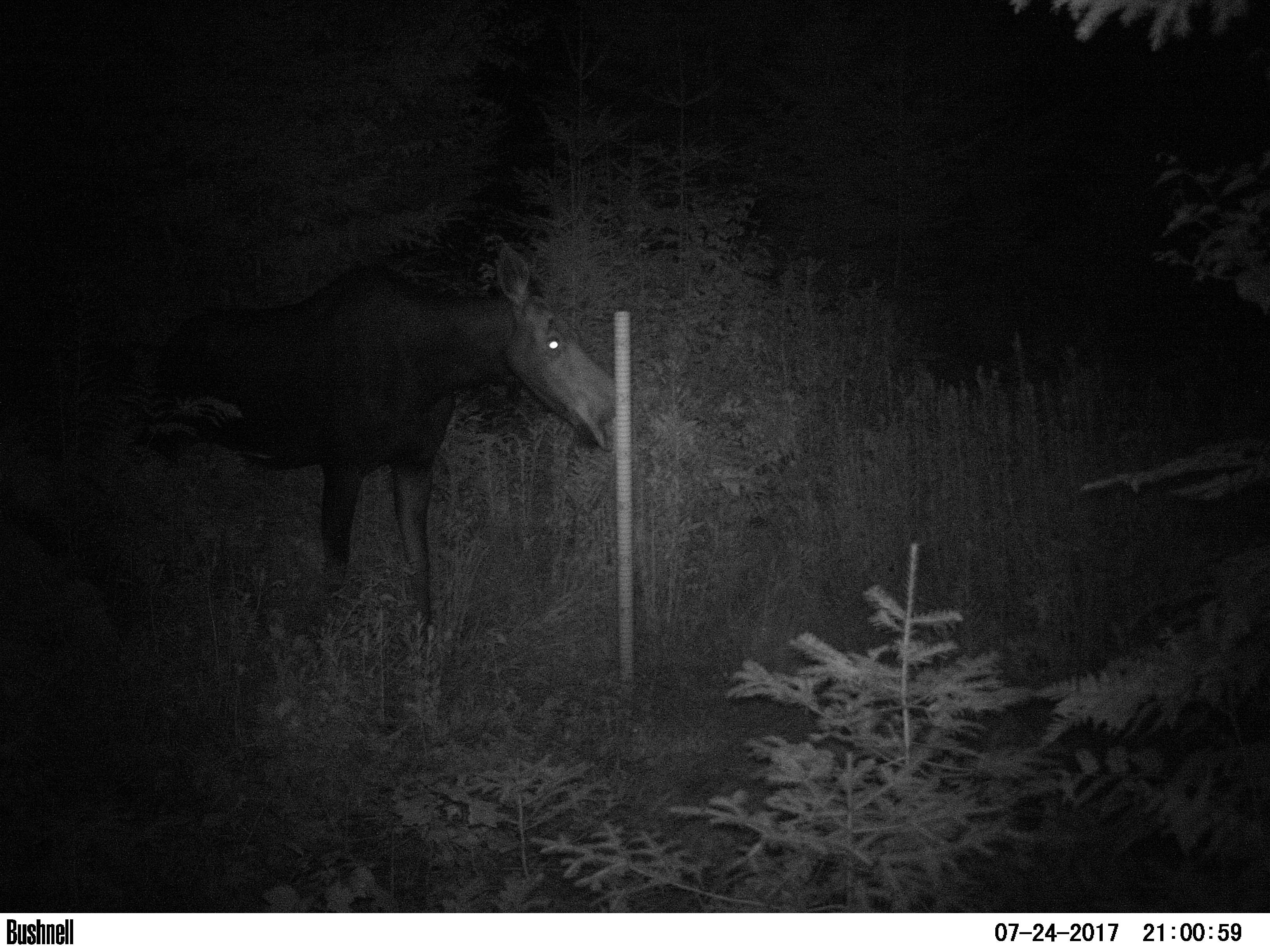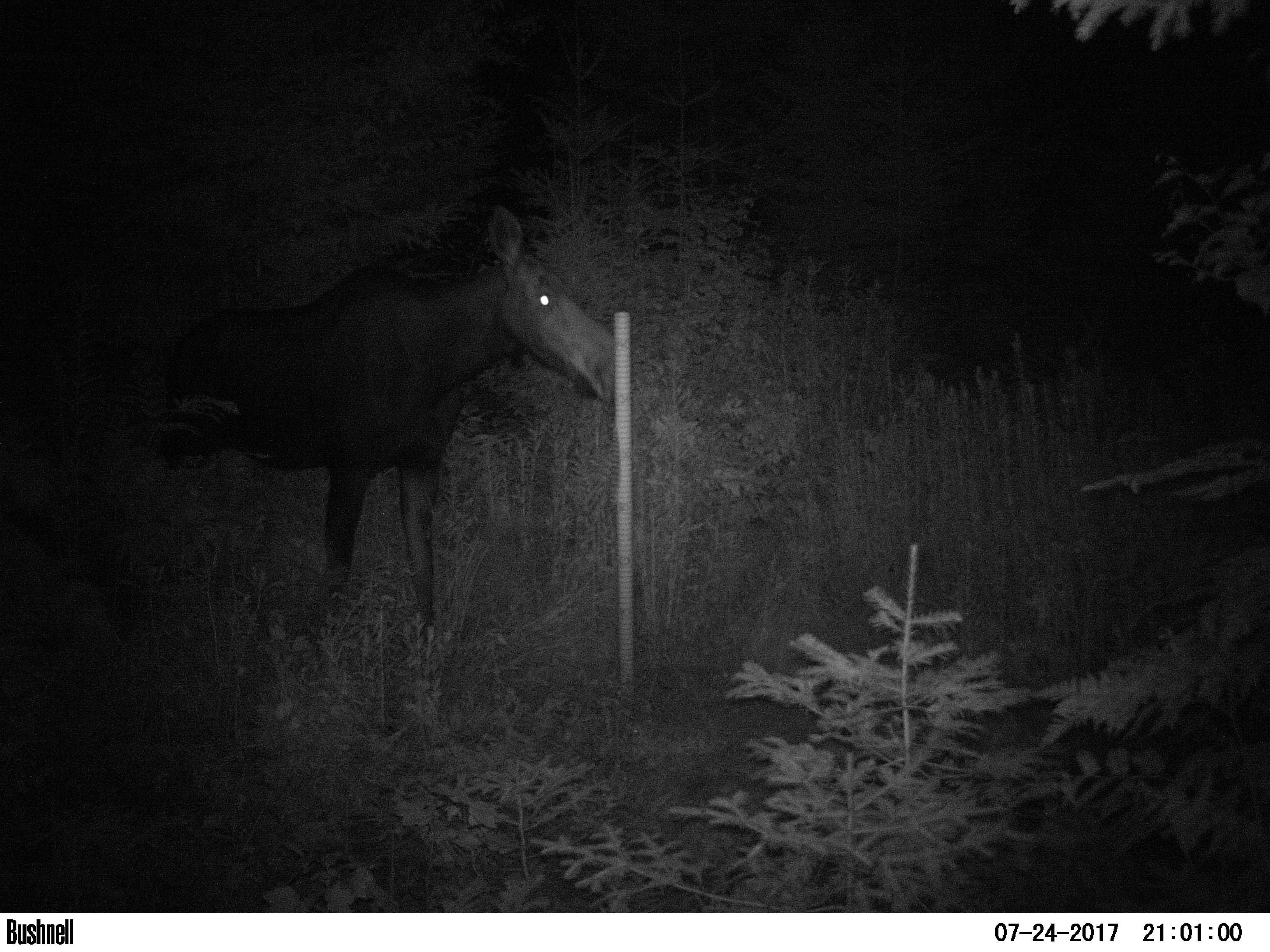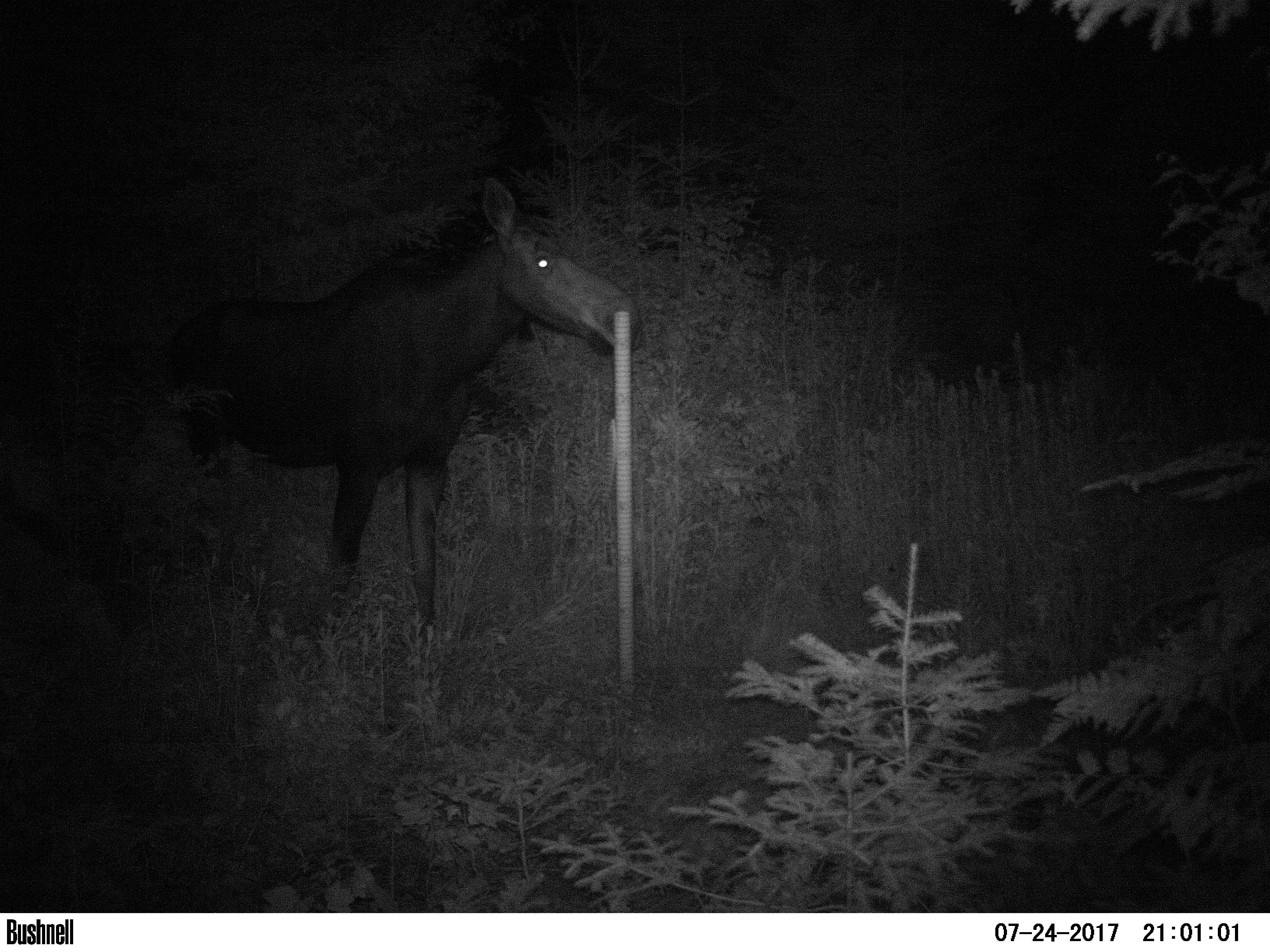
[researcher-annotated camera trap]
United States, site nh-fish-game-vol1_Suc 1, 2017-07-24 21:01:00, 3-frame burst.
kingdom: Animalia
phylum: Chordata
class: Mammalia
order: Artiodactyla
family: Cervidae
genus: Alces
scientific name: Alces alces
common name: moose